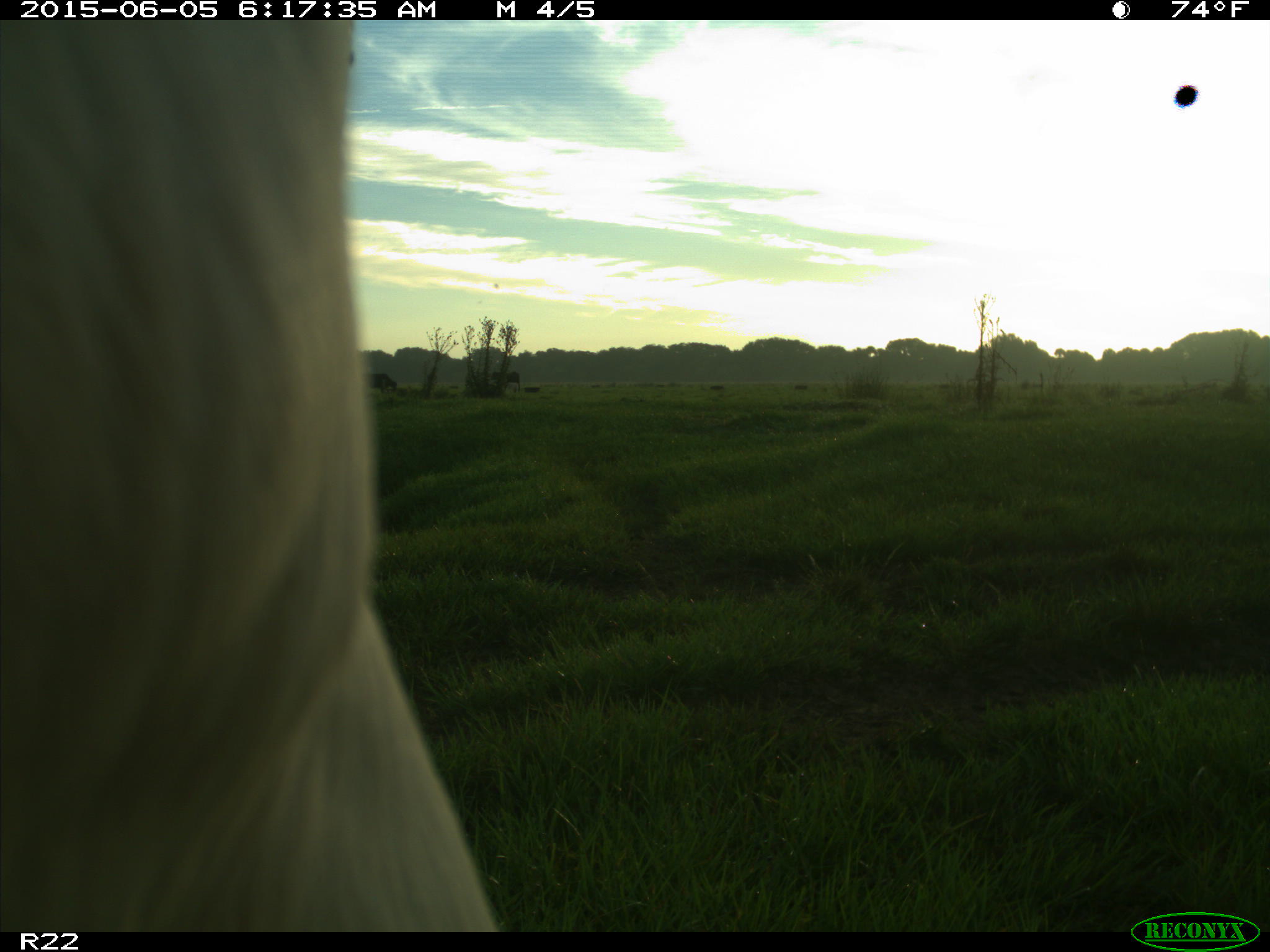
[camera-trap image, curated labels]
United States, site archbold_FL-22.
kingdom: Animalia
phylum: Chordata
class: Mammalia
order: Artiodactyla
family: Bovidae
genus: Bos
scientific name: Bos taurus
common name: domestic cow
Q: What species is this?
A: Bos taurus (domestic cow).